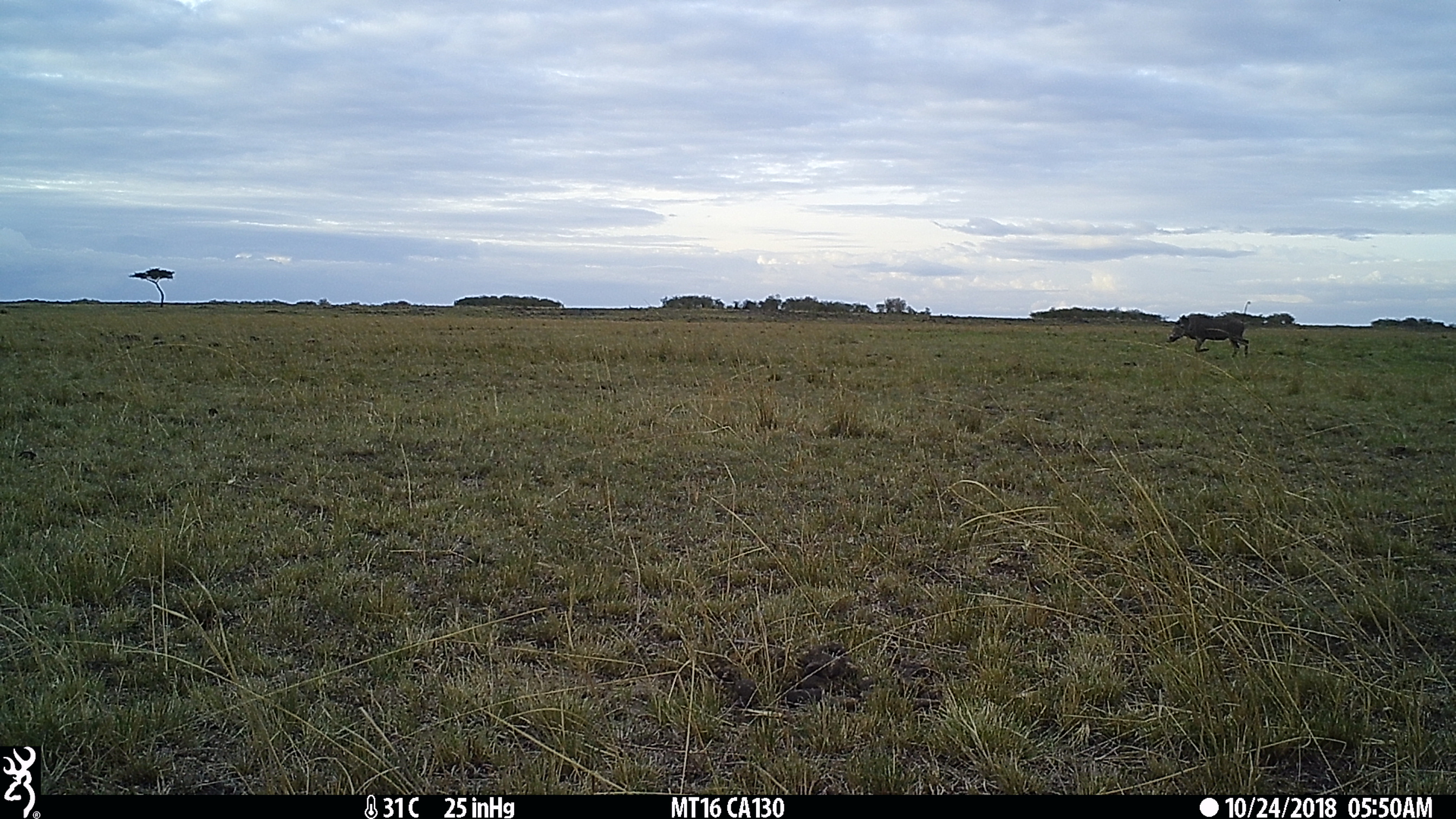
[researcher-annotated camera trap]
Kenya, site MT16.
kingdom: Animalia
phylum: Chordata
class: Mammalia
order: Artiodactyla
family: Suidae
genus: Phacochoerus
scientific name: Phacochoerus africanus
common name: common warthog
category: warthog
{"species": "warthog (common warthog) (Phacochoerus africanus)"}